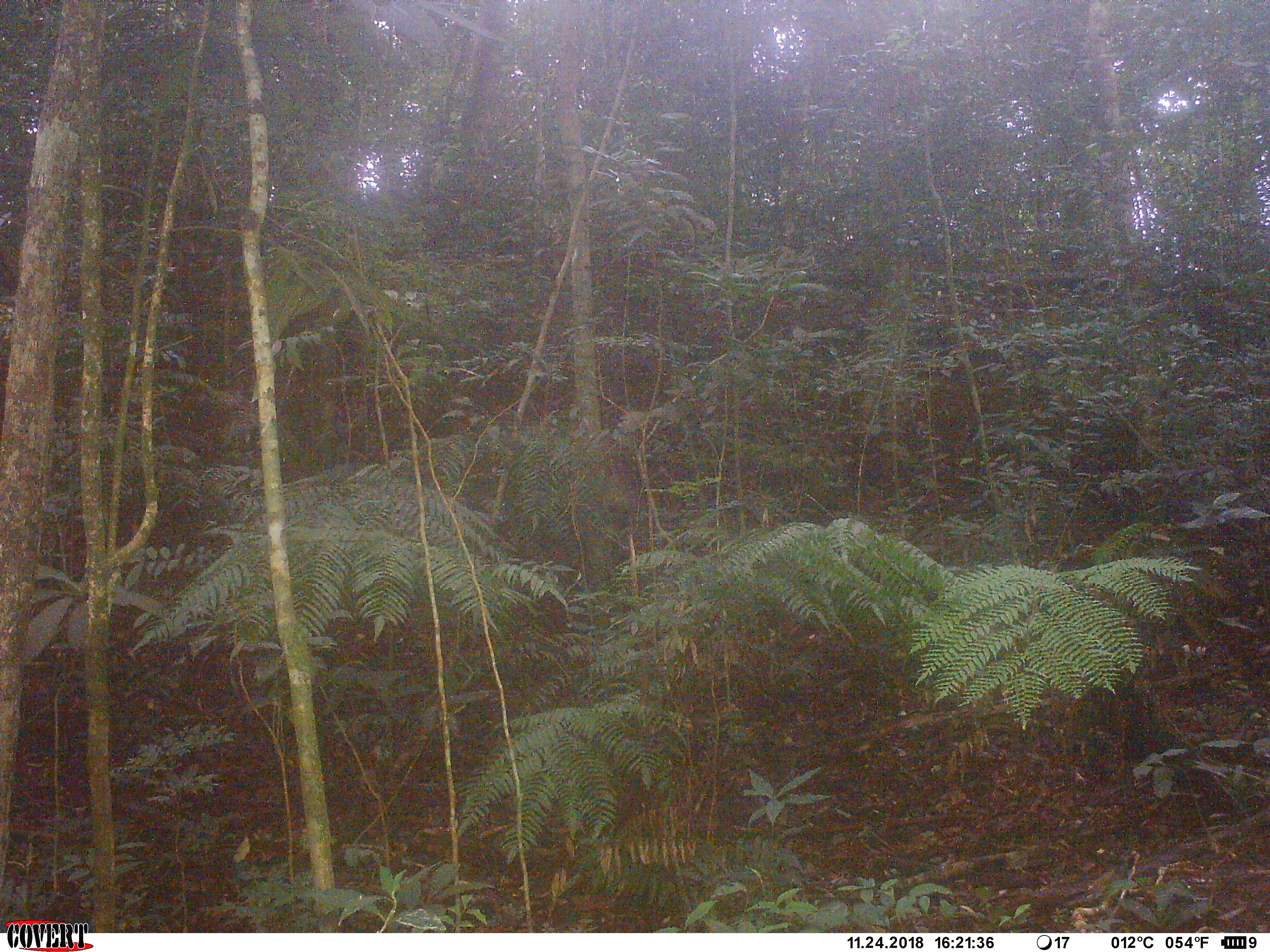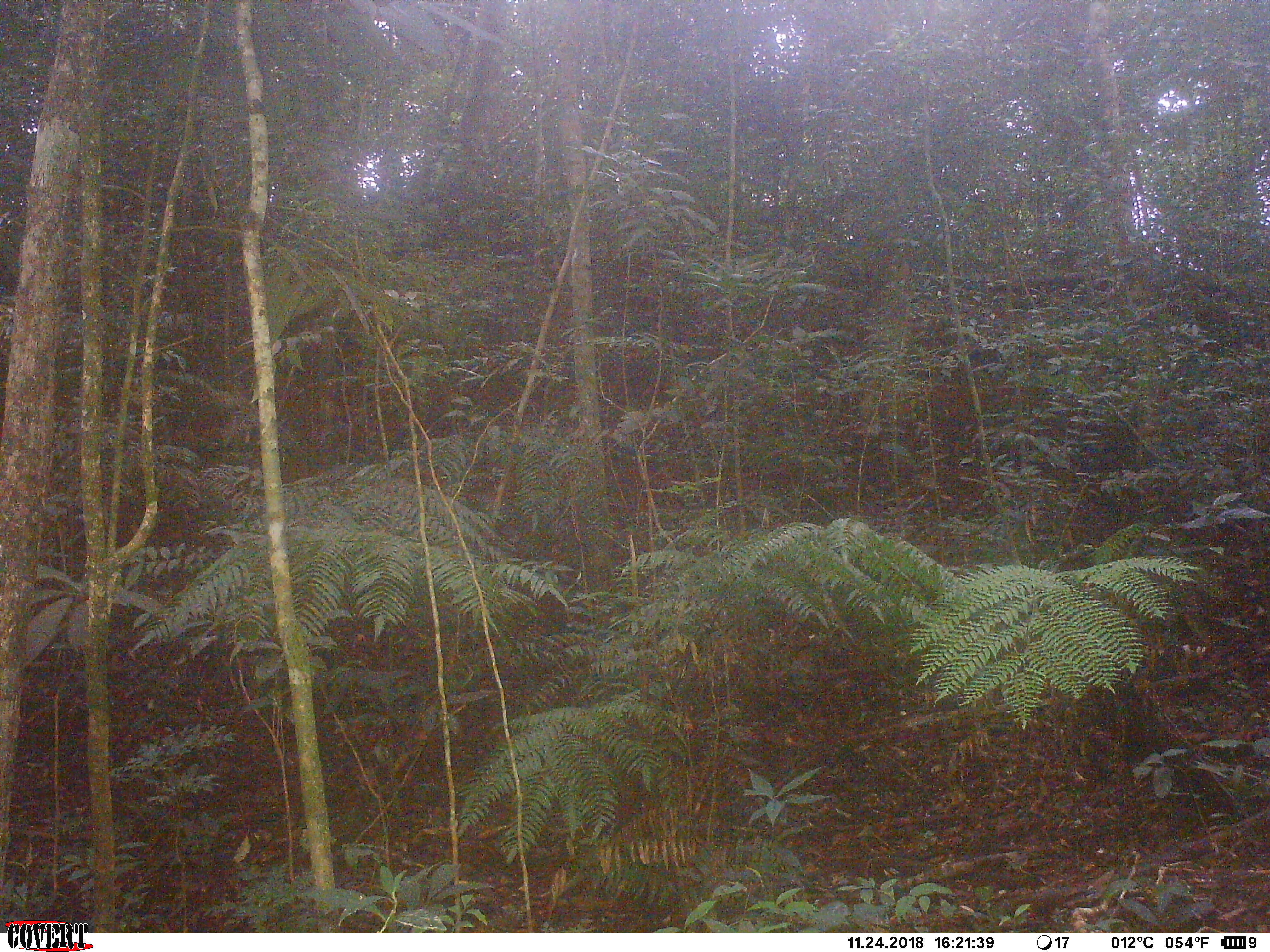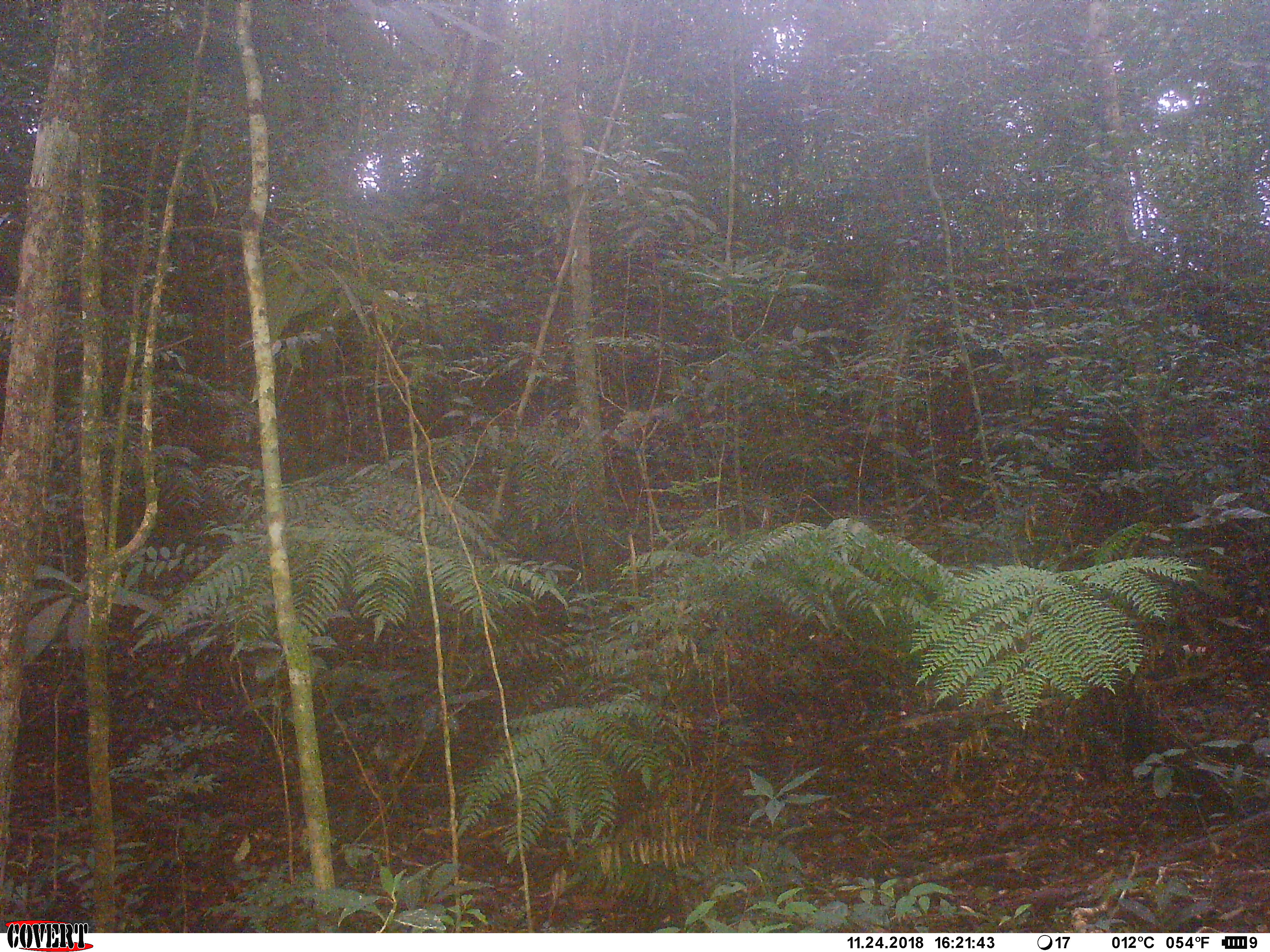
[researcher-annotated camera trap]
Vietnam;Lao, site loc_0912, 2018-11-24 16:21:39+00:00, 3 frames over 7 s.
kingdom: Animalia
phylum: Chordata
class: Mammalia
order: Artiodactyla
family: Suidae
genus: Sus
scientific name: Sus scrofa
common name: eurasian wild pig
Eurasian wild pig (Sus scrofa). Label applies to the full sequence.